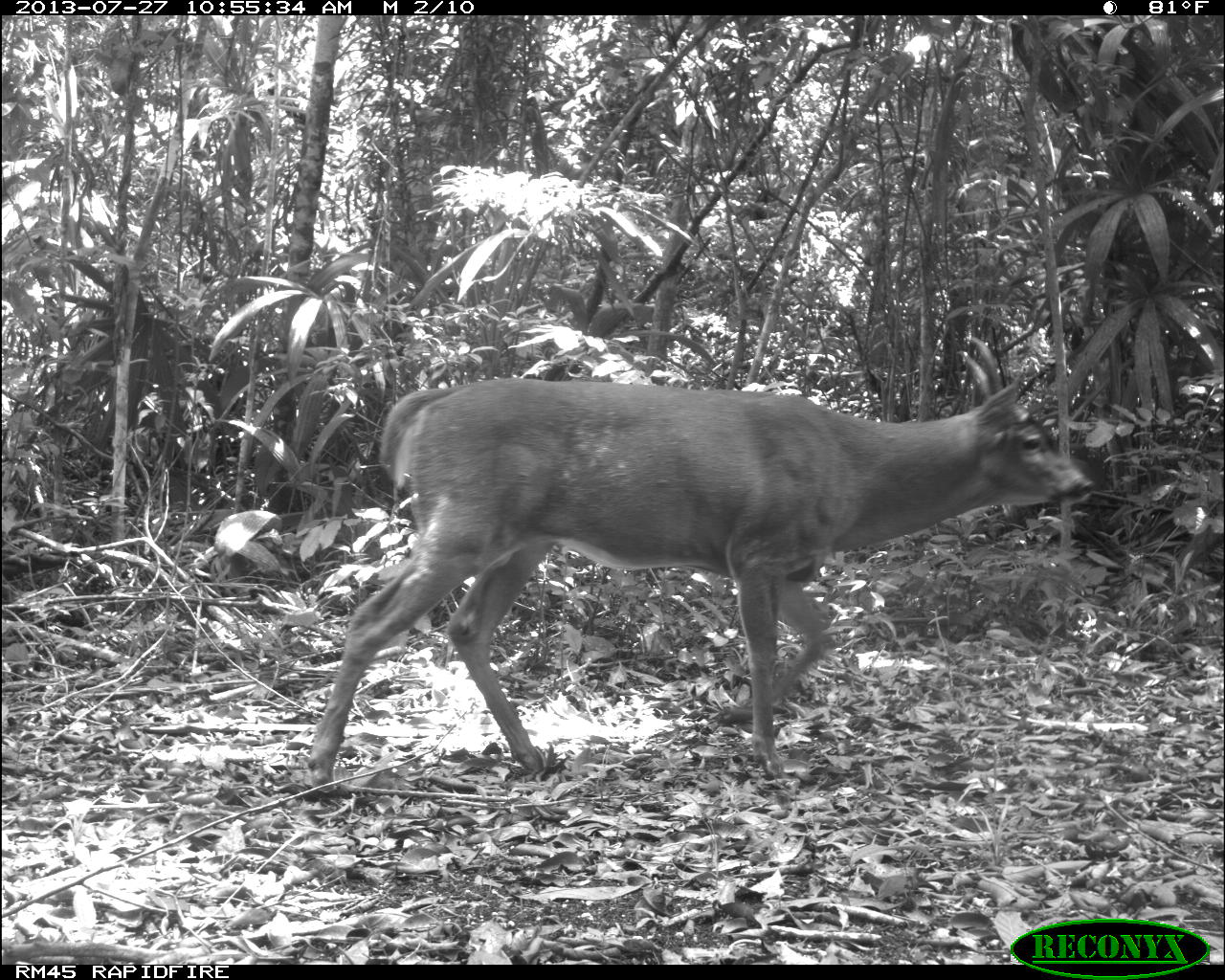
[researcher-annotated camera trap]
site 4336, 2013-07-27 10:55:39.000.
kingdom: Animalia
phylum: Chordata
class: Mammalia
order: Artiodactyla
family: Cervidae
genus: Odocoileus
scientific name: Odocoileus virginianus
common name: white-tailed deer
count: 1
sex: male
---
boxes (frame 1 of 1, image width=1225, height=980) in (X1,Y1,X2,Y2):
odocoileus virginianus: (301,371,1086,797)